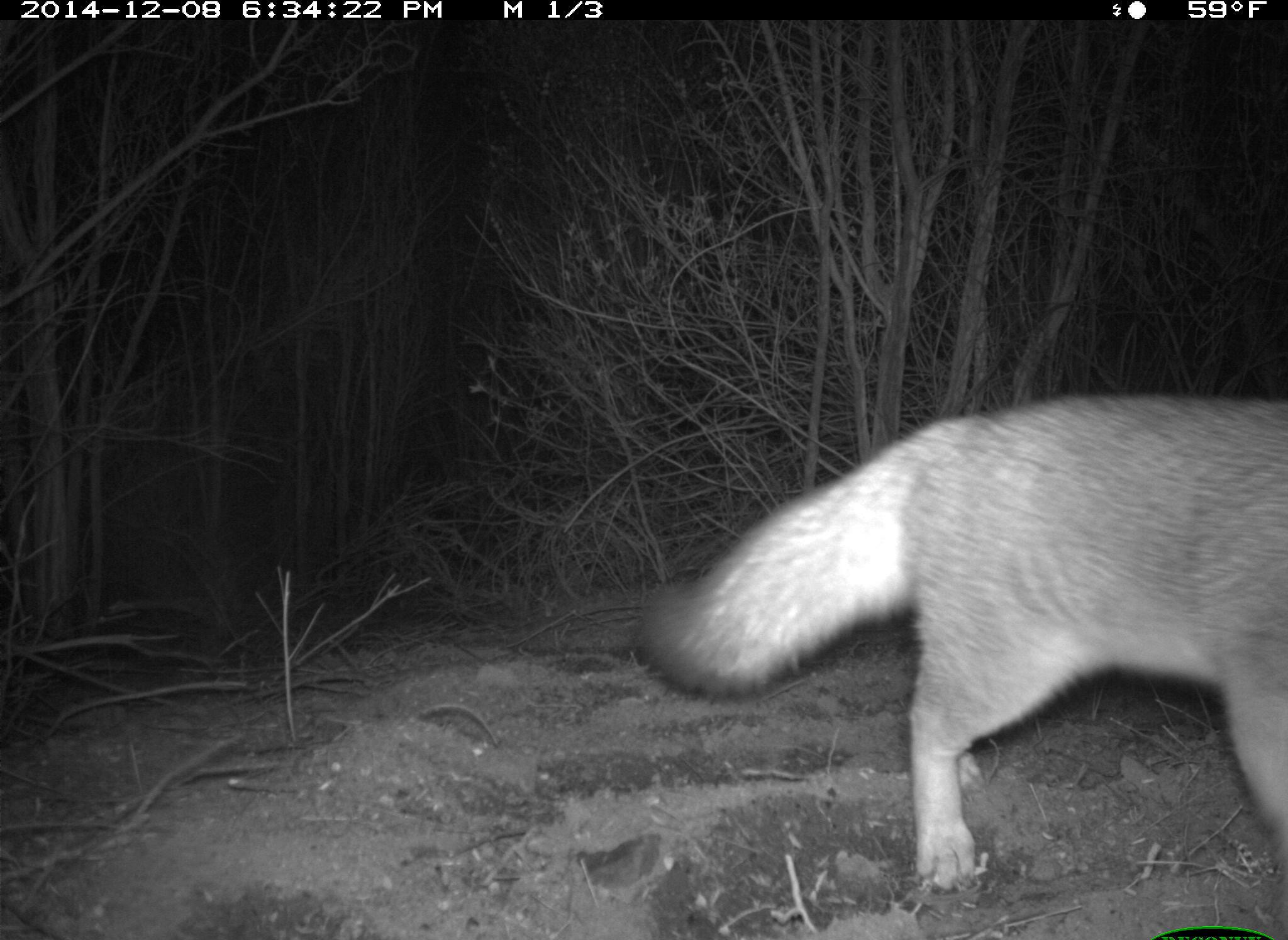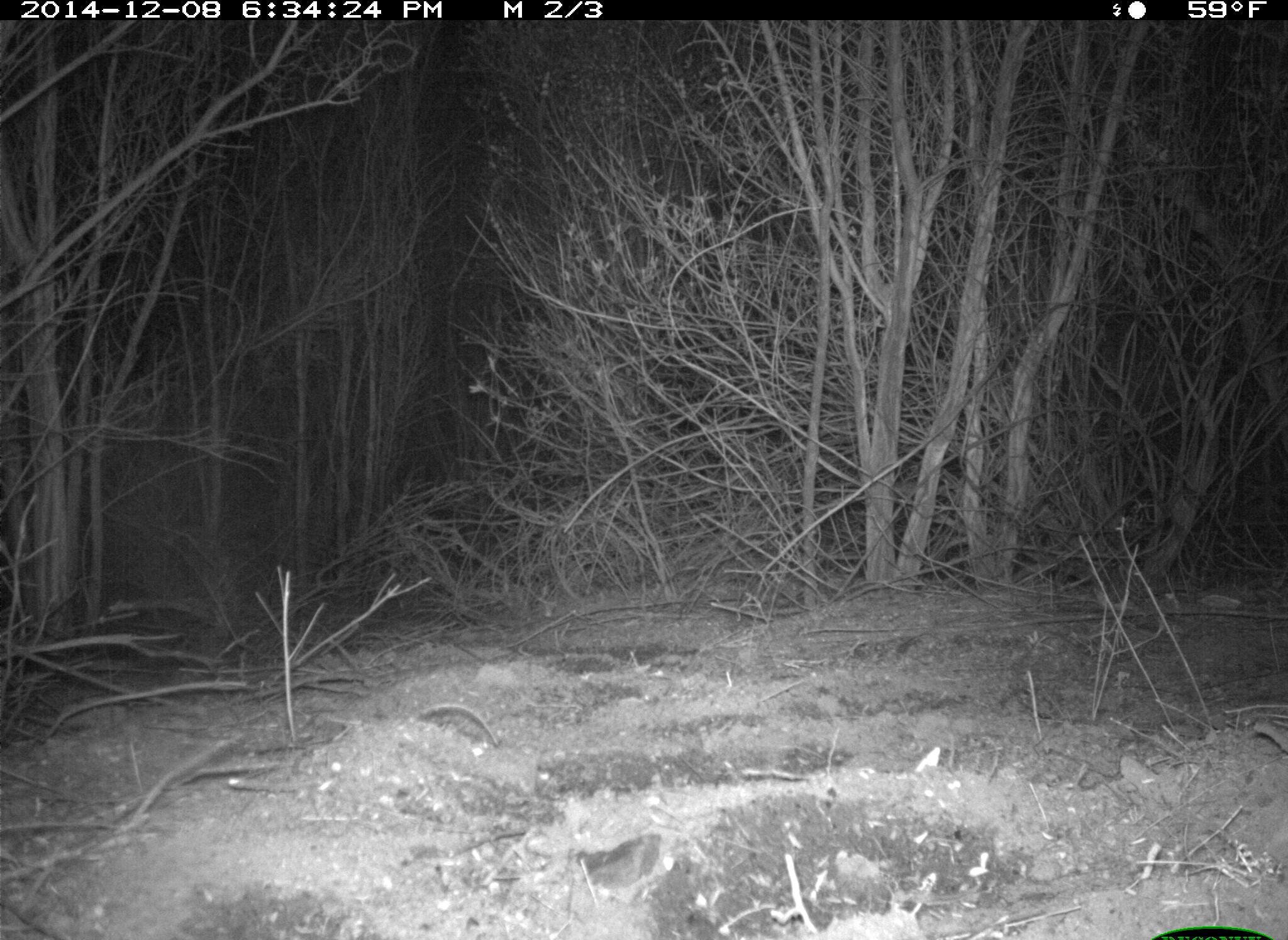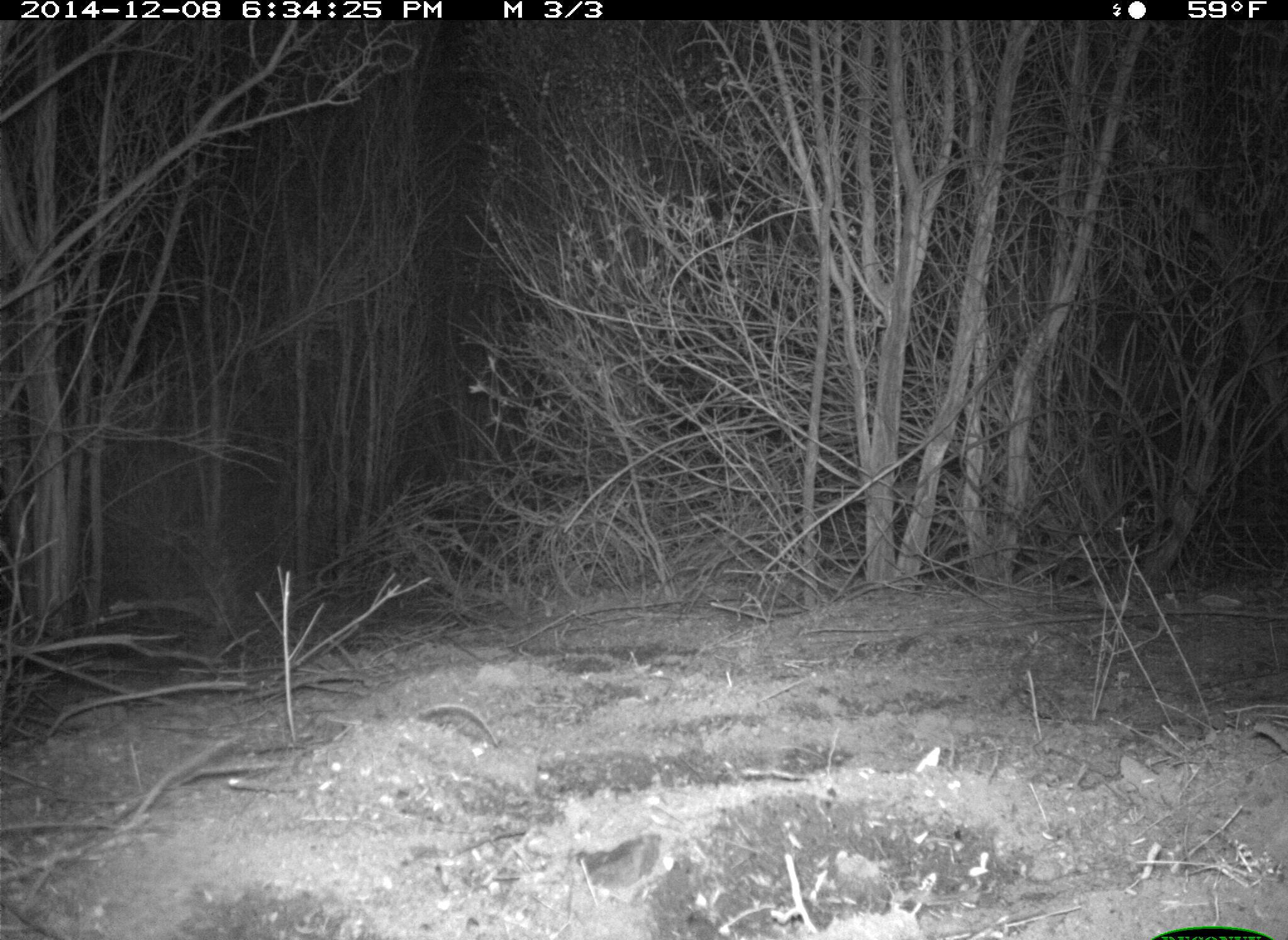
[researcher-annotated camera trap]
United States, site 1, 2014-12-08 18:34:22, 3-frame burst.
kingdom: Animalia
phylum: Chordata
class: Mammalia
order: Carnivora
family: Canidae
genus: Urocyon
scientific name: Urocyon cinereoargenteus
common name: gray fox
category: fox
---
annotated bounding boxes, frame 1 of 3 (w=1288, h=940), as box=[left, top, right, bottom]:
fox: box=[635, 394, 1288, 892]